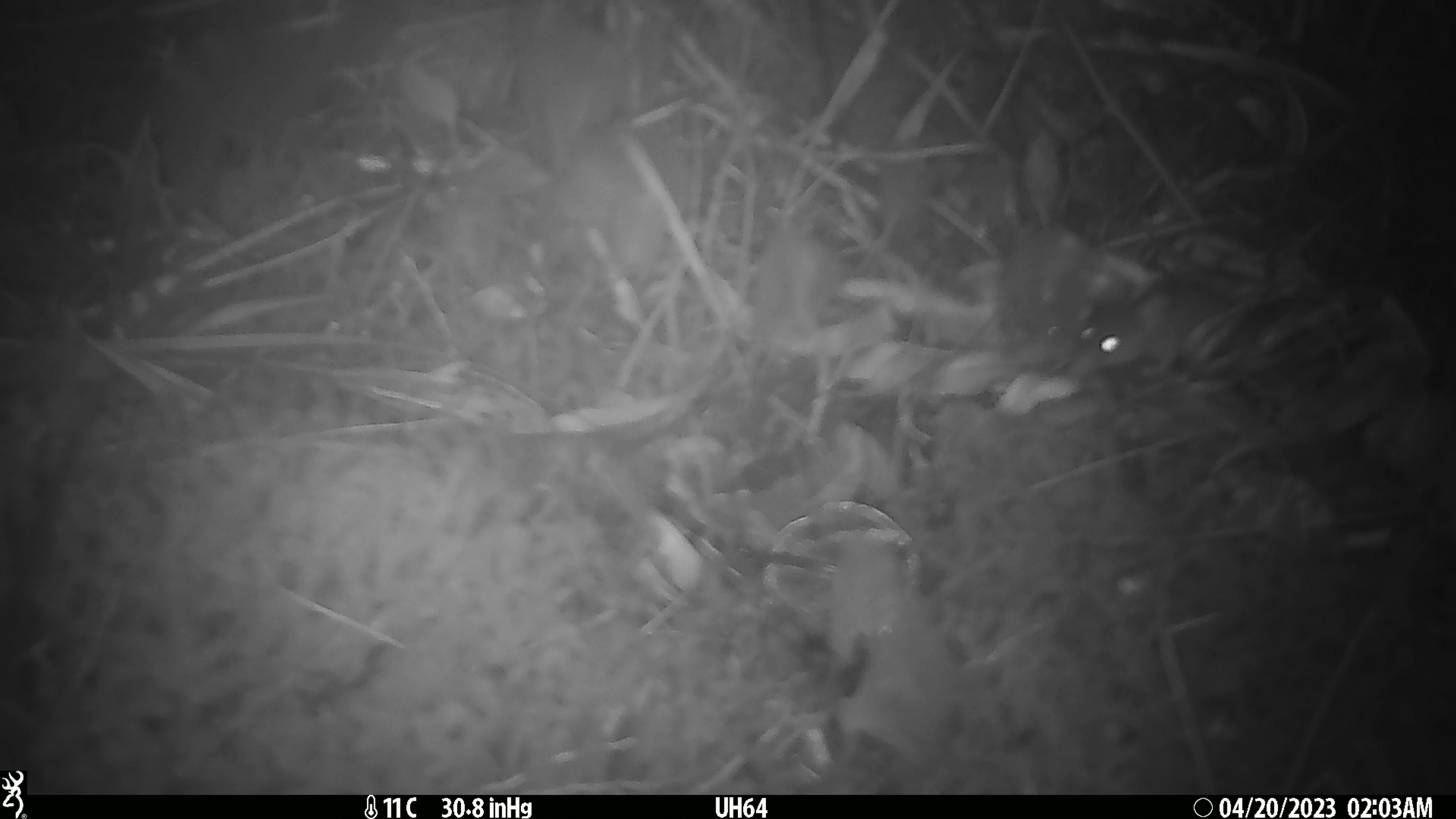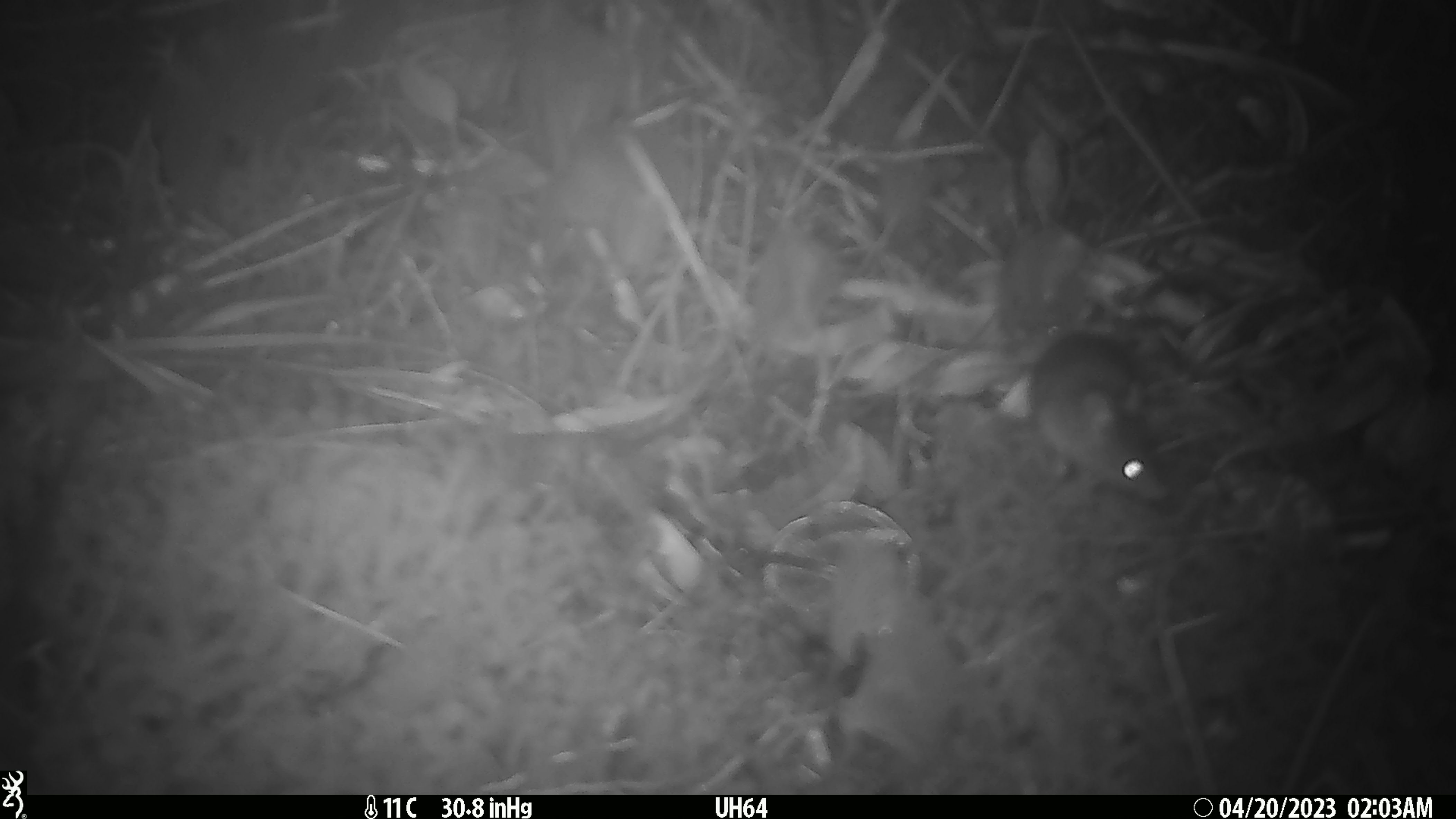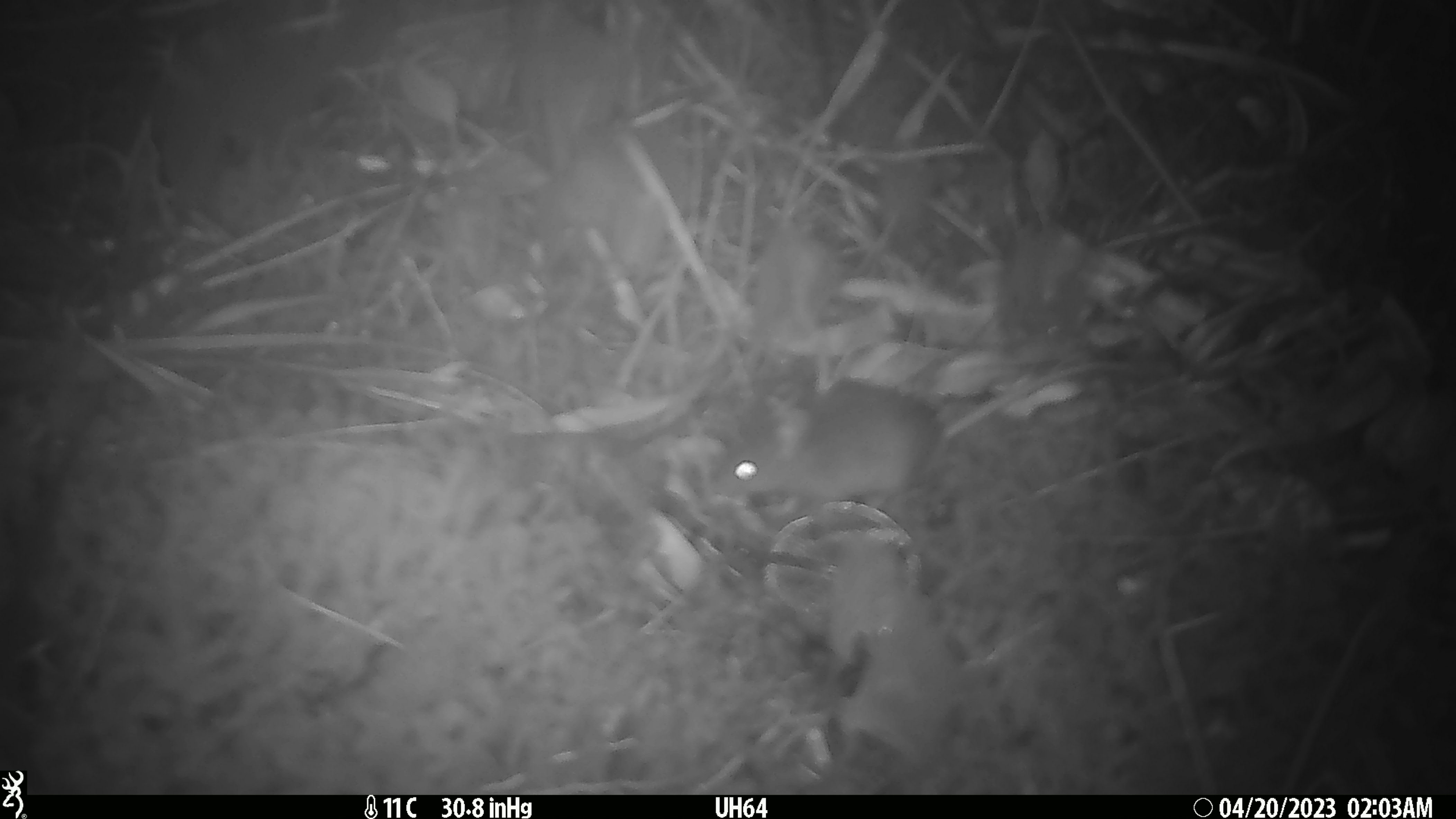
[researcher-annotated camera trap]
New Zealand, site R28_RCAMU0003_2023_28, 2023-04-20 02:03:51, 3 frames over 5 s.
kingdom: Animalia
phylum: Chordata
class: Mammalia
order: Rodentia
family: Muridae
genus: Mus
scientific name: Mus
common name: mouse